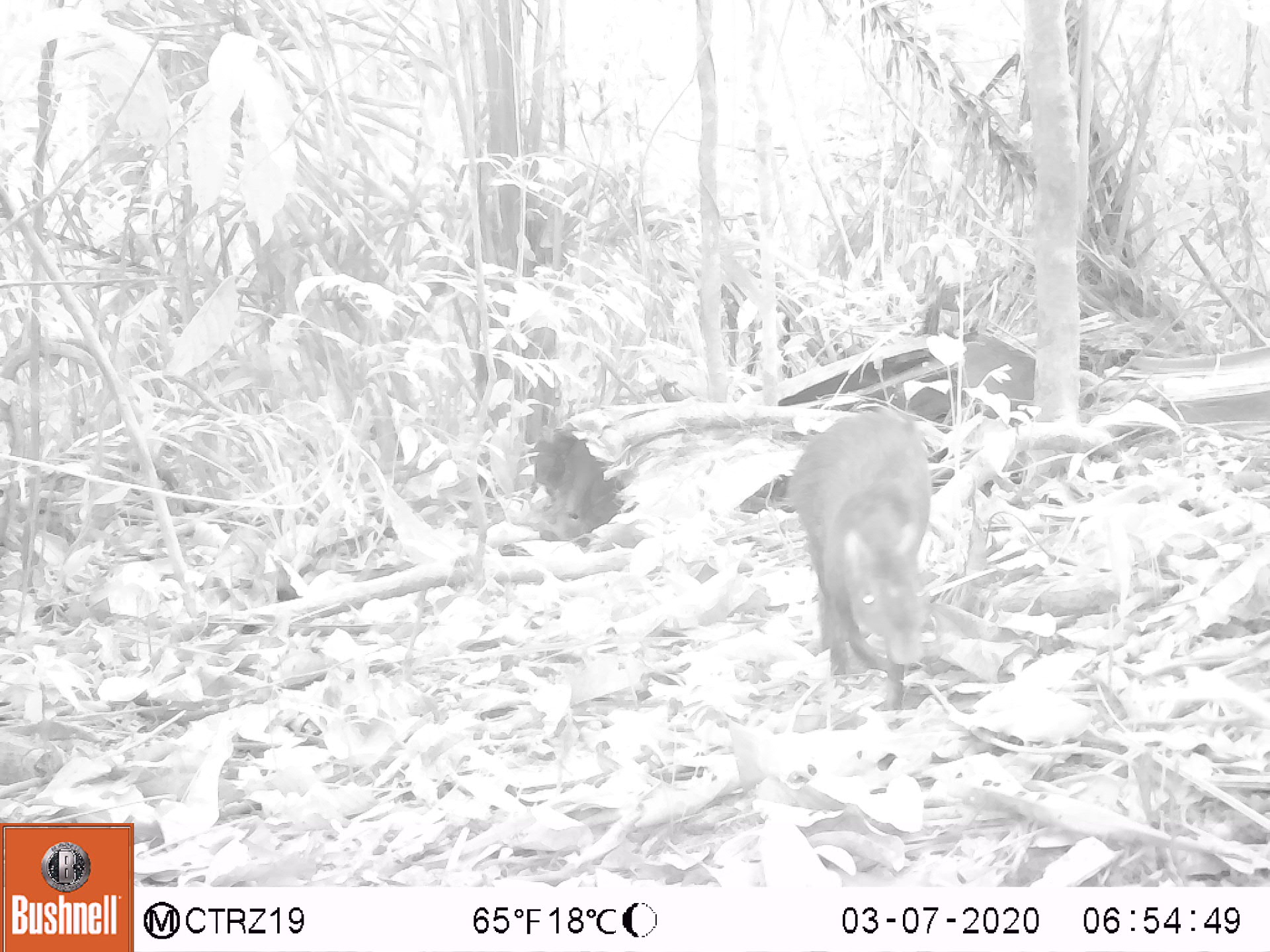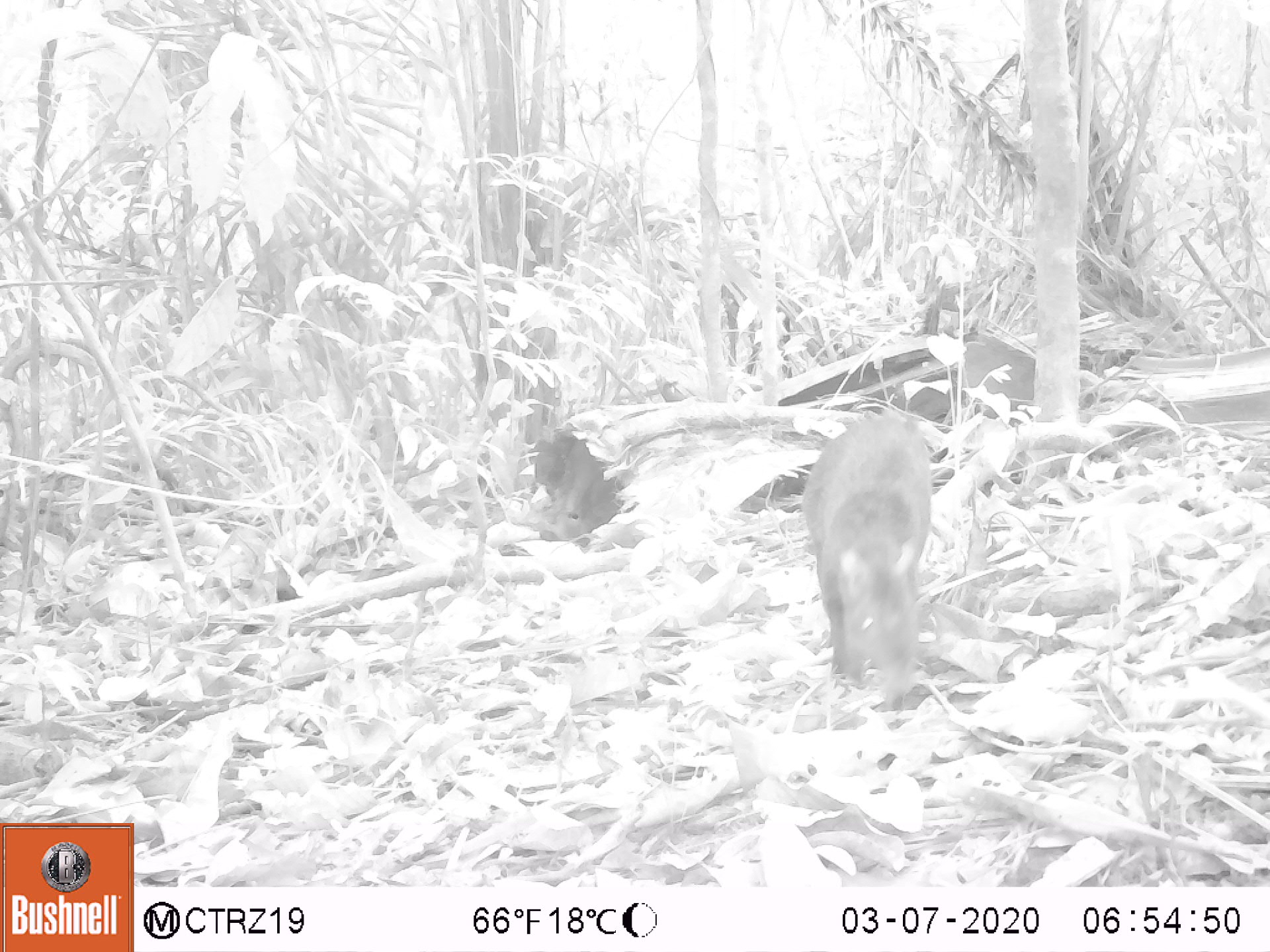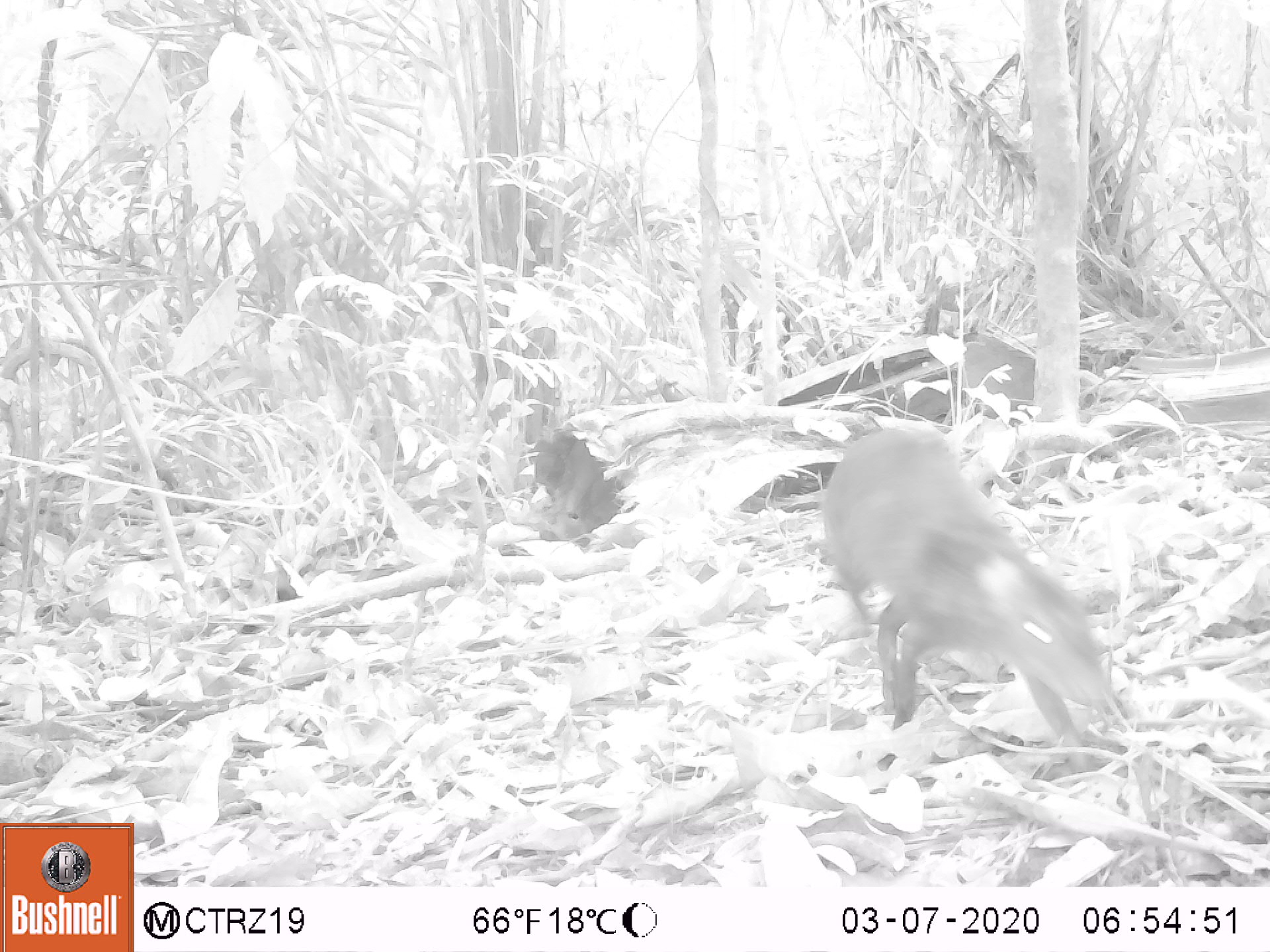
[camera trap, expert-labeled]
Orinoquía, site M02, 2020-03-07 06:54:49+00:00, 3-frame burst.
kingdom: Animalia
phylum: Chordata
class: Mammalia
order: Rodentia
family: Dasyproctidae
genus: Dasyprocta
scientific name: Dasyprocta fuliginosa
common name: black agouti